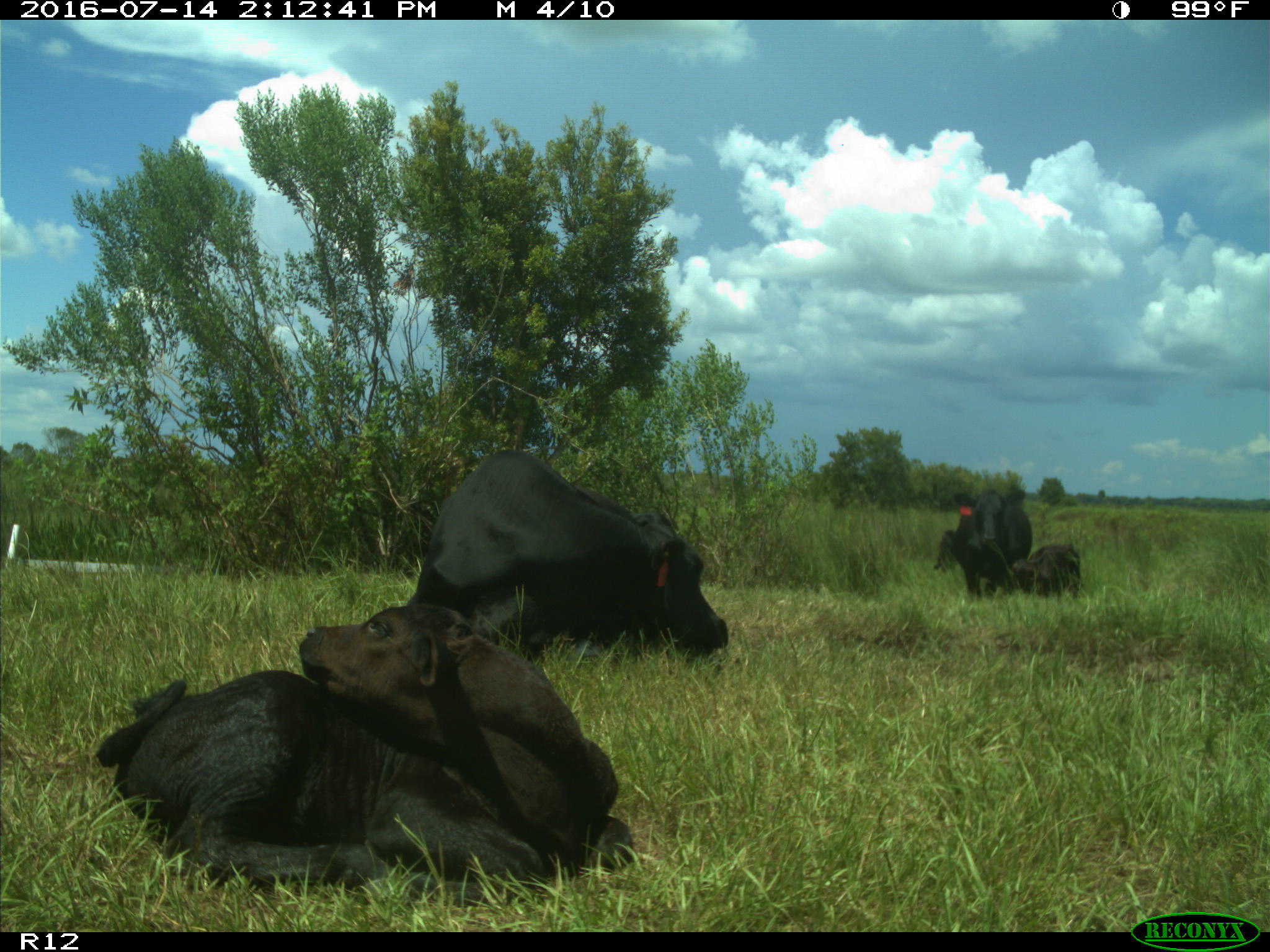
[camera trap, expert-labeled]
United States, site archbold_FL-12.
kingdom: Animalia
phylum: Chordata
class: Mammalia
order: Artiodactyla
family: Bovidae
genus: Bos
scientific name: Bos taurus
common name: domestic cow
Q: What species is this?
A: Bos taurus (domestic cow).